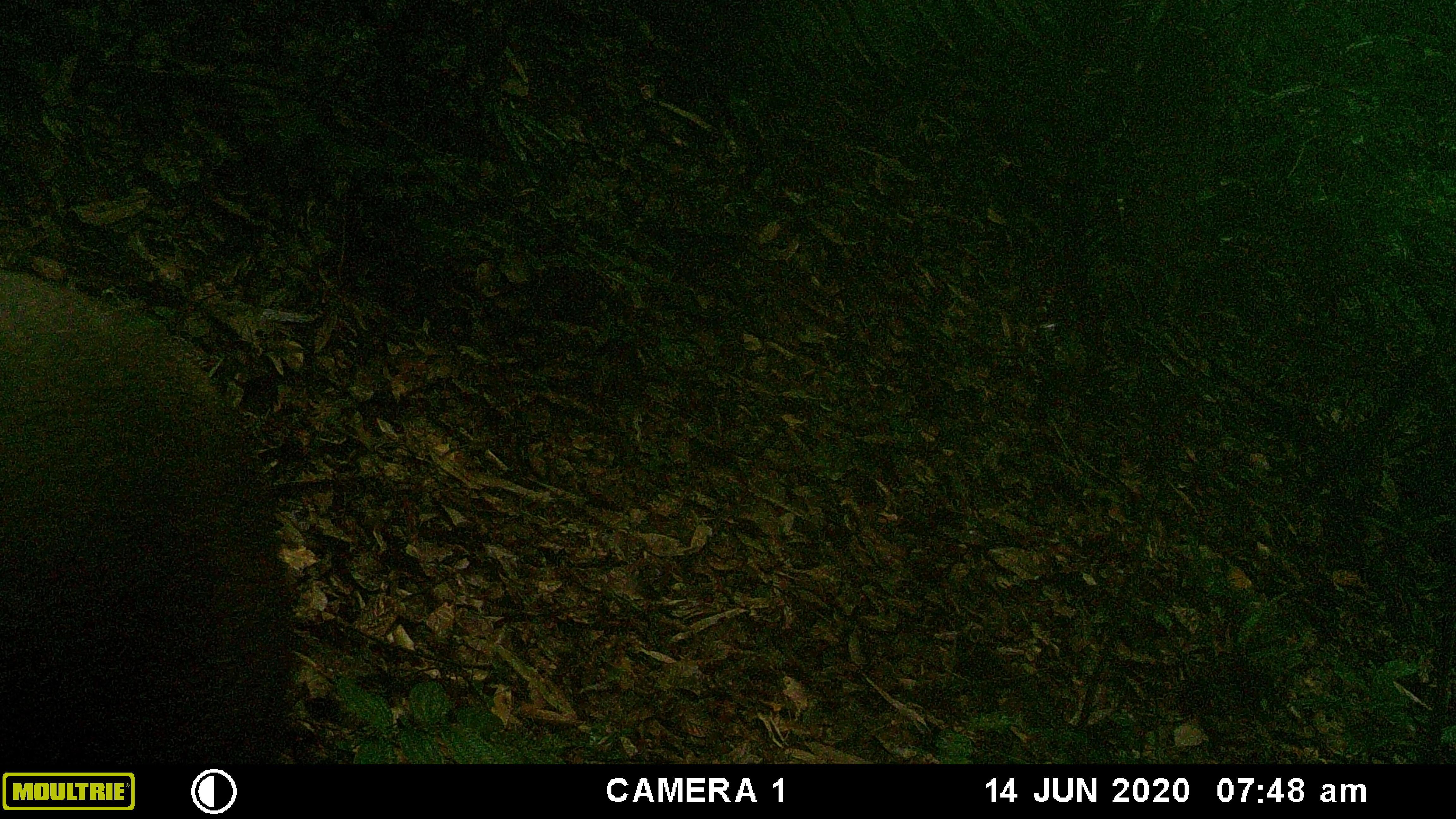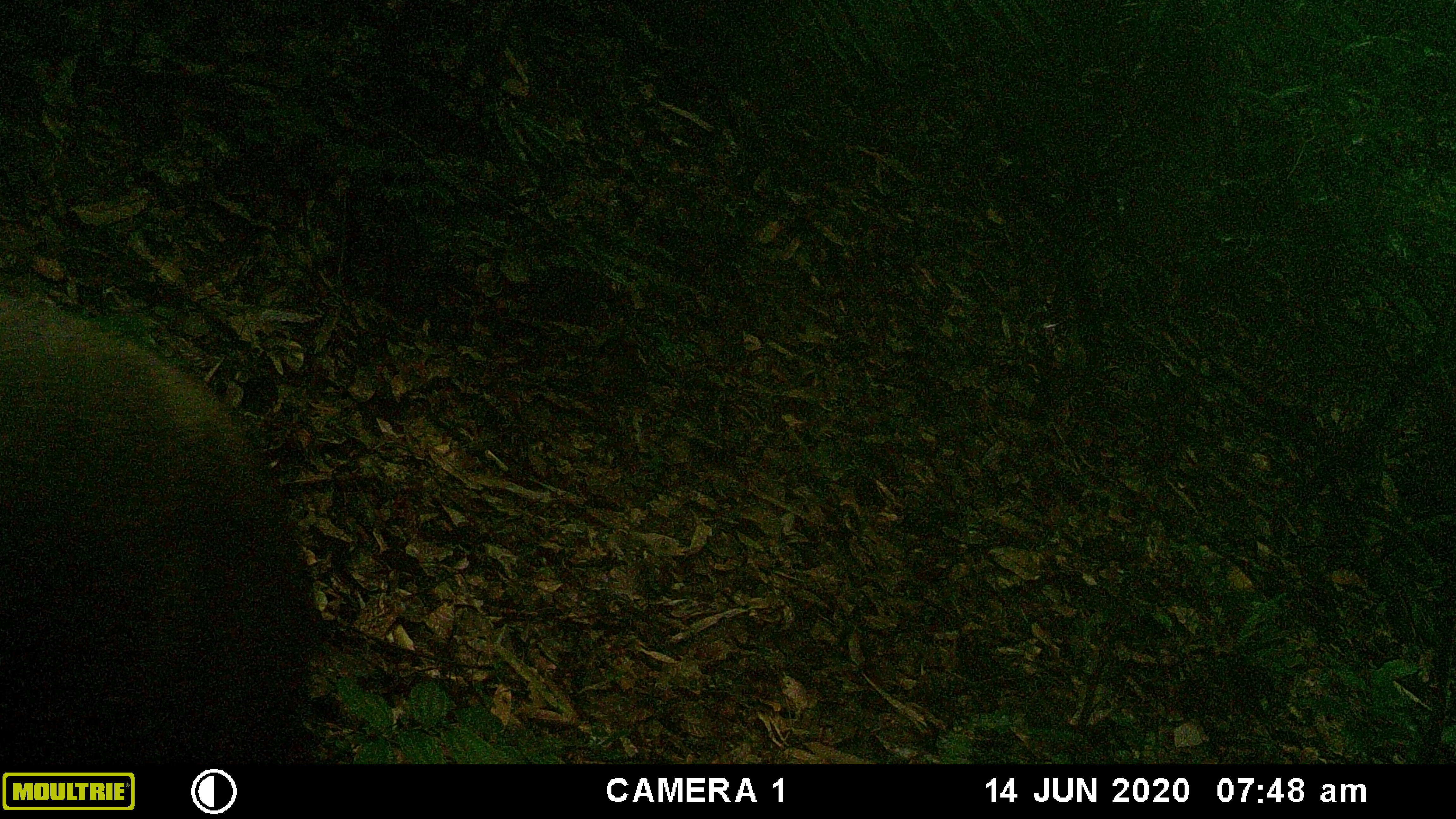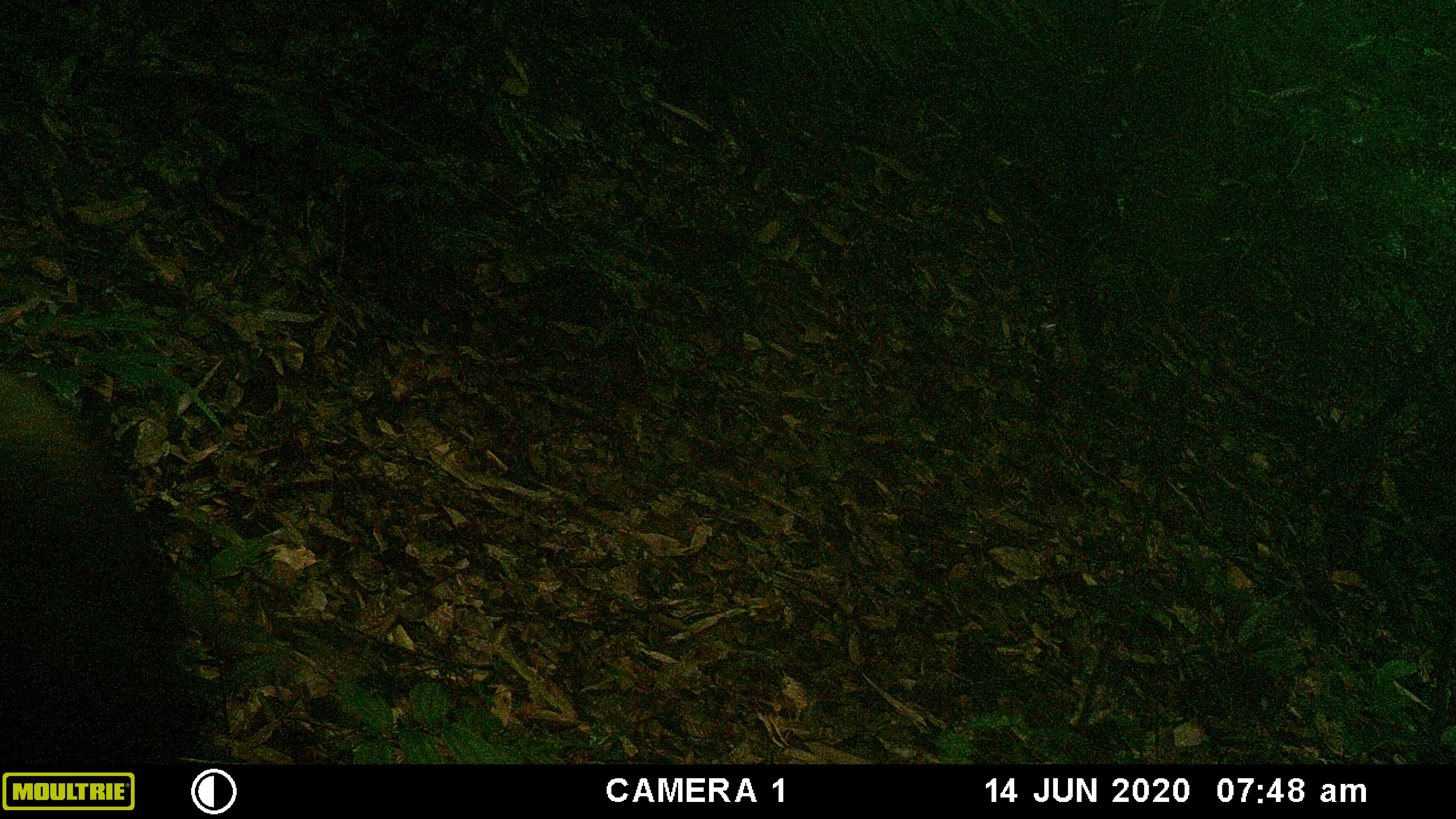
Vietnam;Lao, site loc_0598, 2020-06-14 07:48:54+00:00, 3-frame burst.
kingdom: Animalia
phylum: Chordata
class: Mammalia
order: Artiodactyla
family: Suidae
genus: Sus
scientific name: Sus scrofa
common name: eurasian wild pig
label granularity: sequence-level